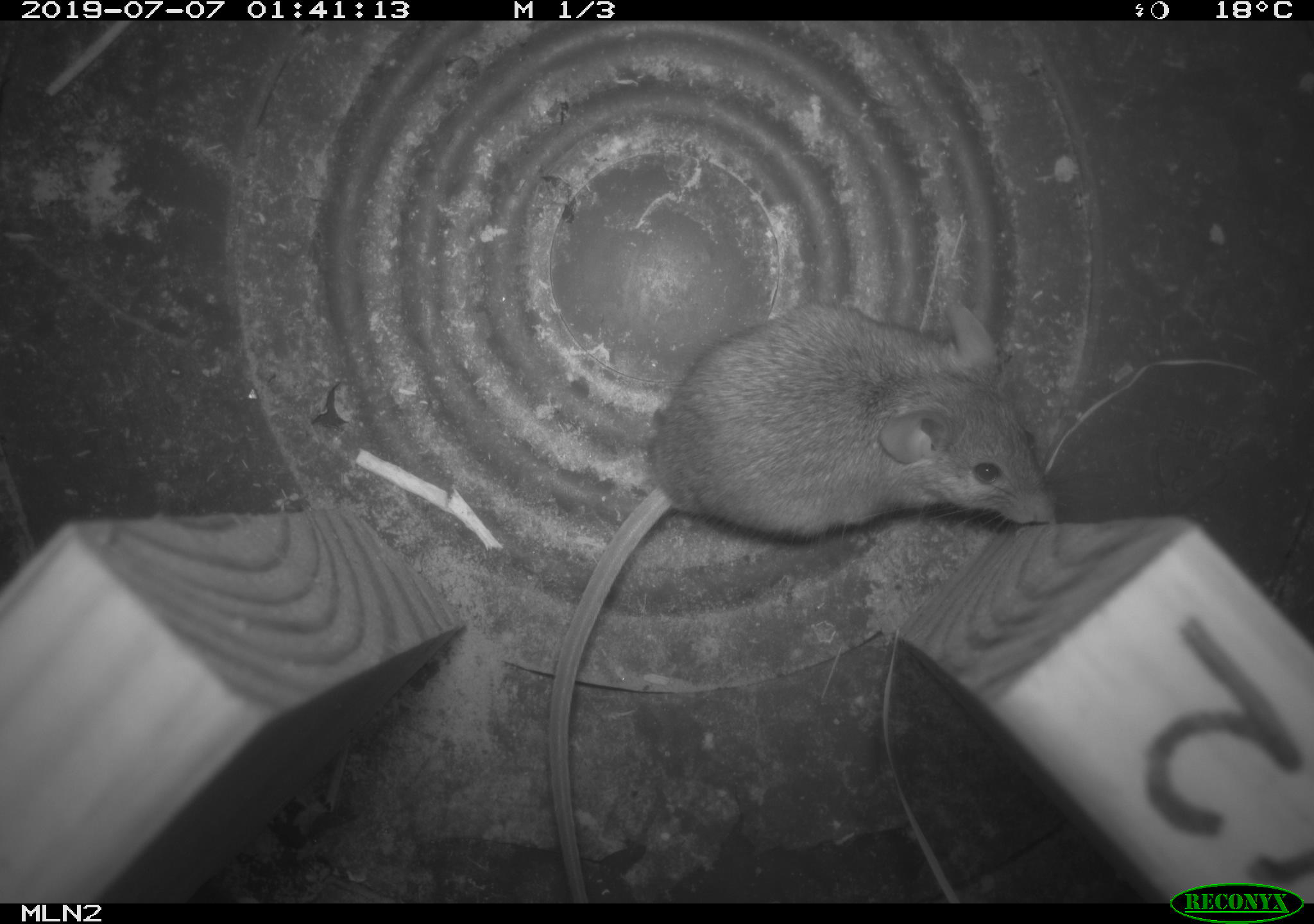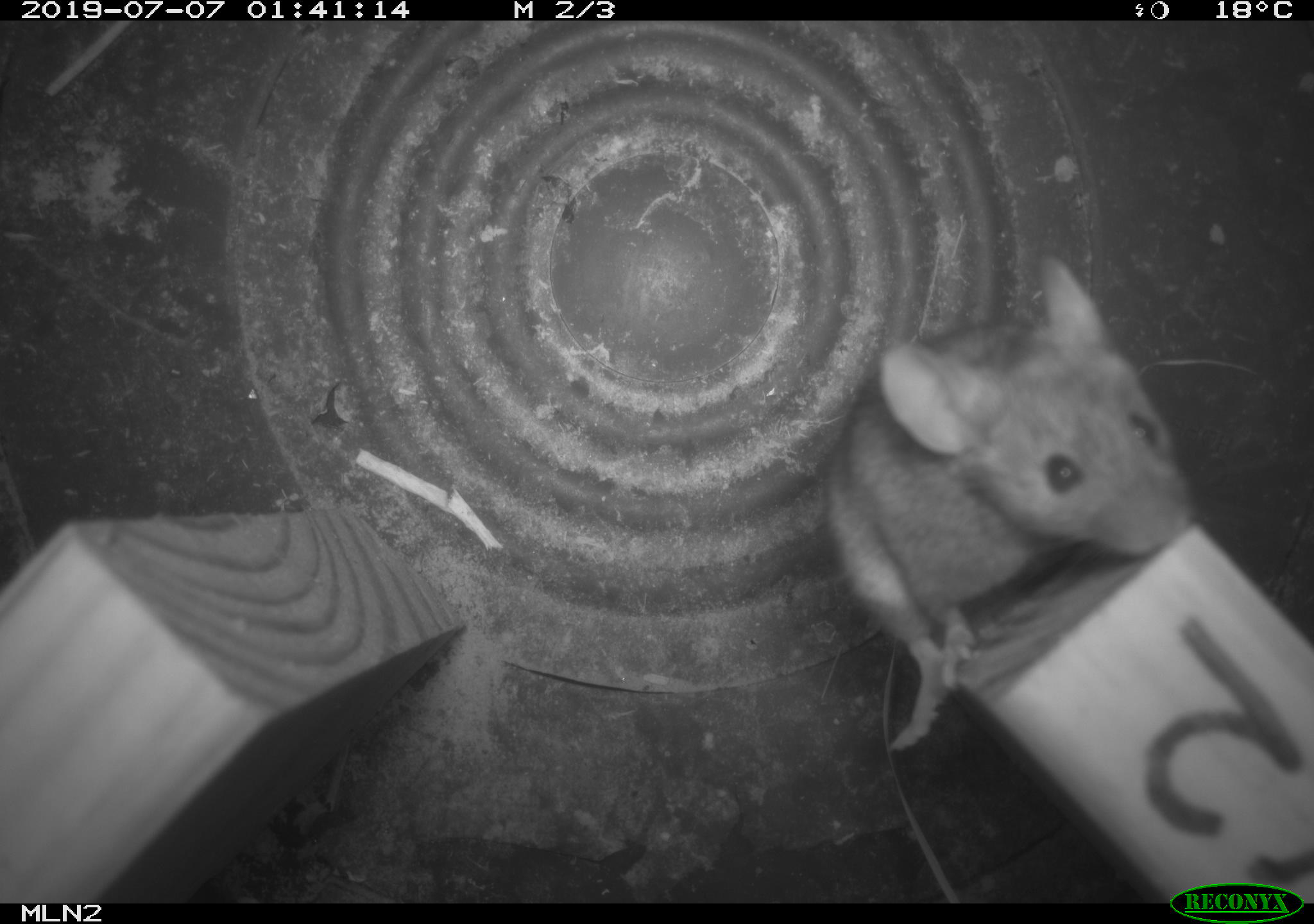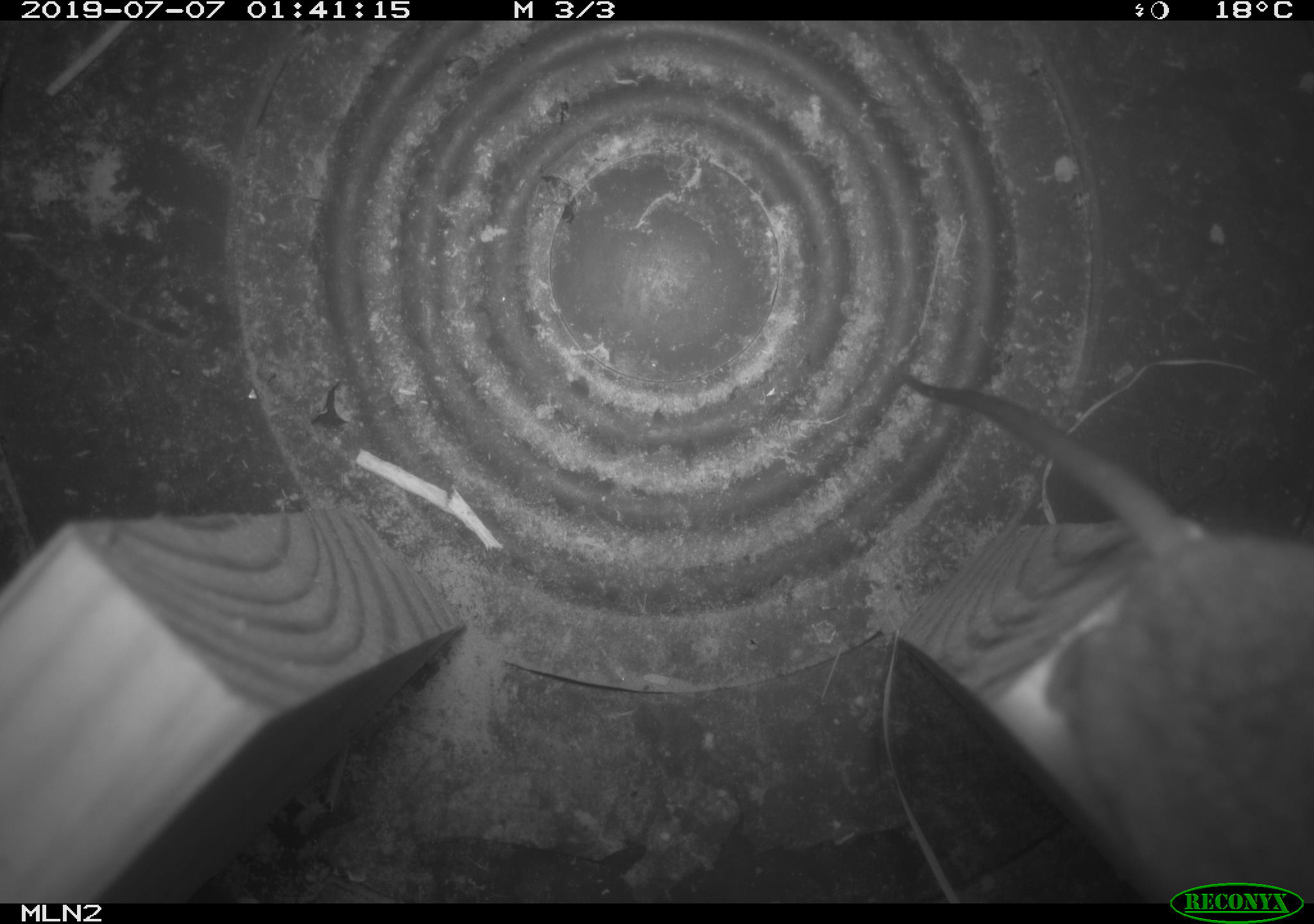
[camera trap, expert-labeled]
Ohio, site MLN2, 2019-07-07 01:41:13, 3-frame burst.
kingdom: Animalia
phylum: Chordata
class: Mammalia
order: Rodentia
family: Cricetidae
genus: Peromyscus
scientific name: Peromyscus leucopus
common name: white-footed mouse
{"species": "white-footed mouse (Peromyscus leucopus)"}